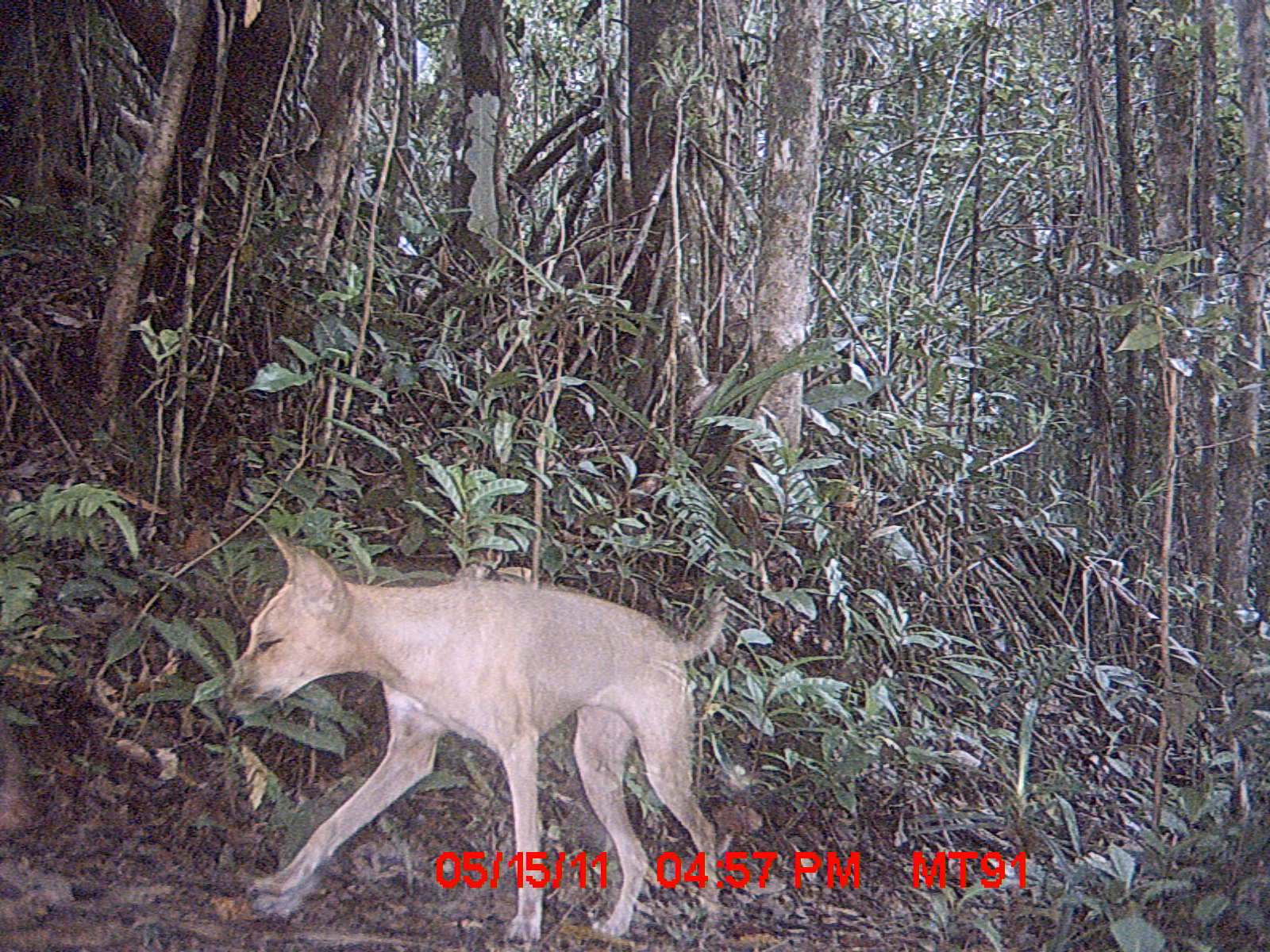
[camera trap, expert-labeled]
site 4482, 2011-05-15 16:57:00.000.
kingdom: Animalia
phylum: Chordata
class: Mammalia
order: Carnivora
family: Canidae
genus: Canis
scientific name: Canis familiaris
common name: domestic dog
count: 1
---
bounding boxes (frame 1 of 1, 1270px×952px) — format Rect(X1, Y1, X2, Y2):
canis familiaris: Rect(220, 525, 726, 943)